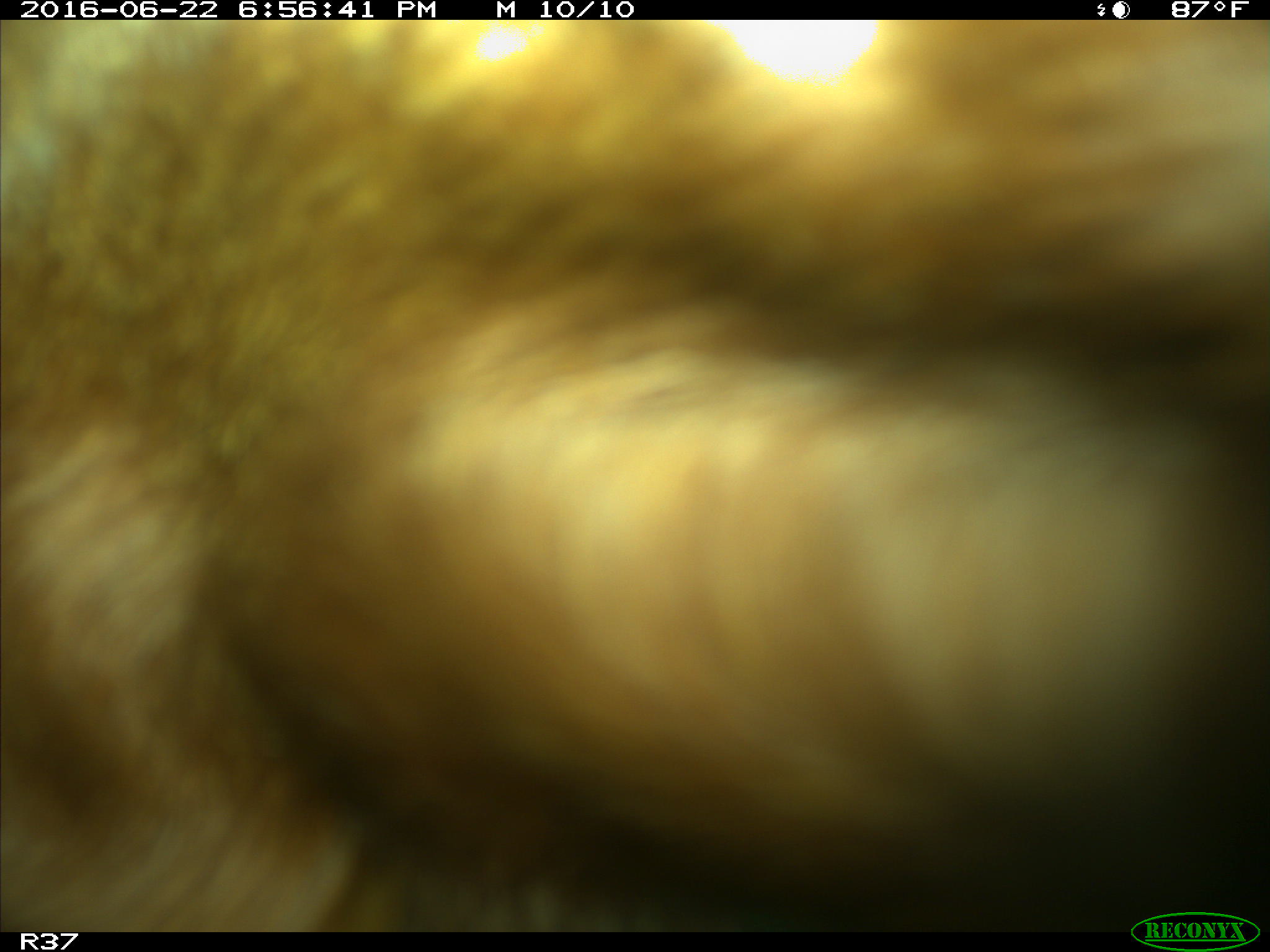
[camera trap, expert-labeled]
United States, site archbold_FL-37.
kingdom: Animalia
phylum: Chordata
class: Mammalia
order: Artiodactyla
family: Bovidae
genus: Bos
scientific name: Bos taurus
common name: domestic cow